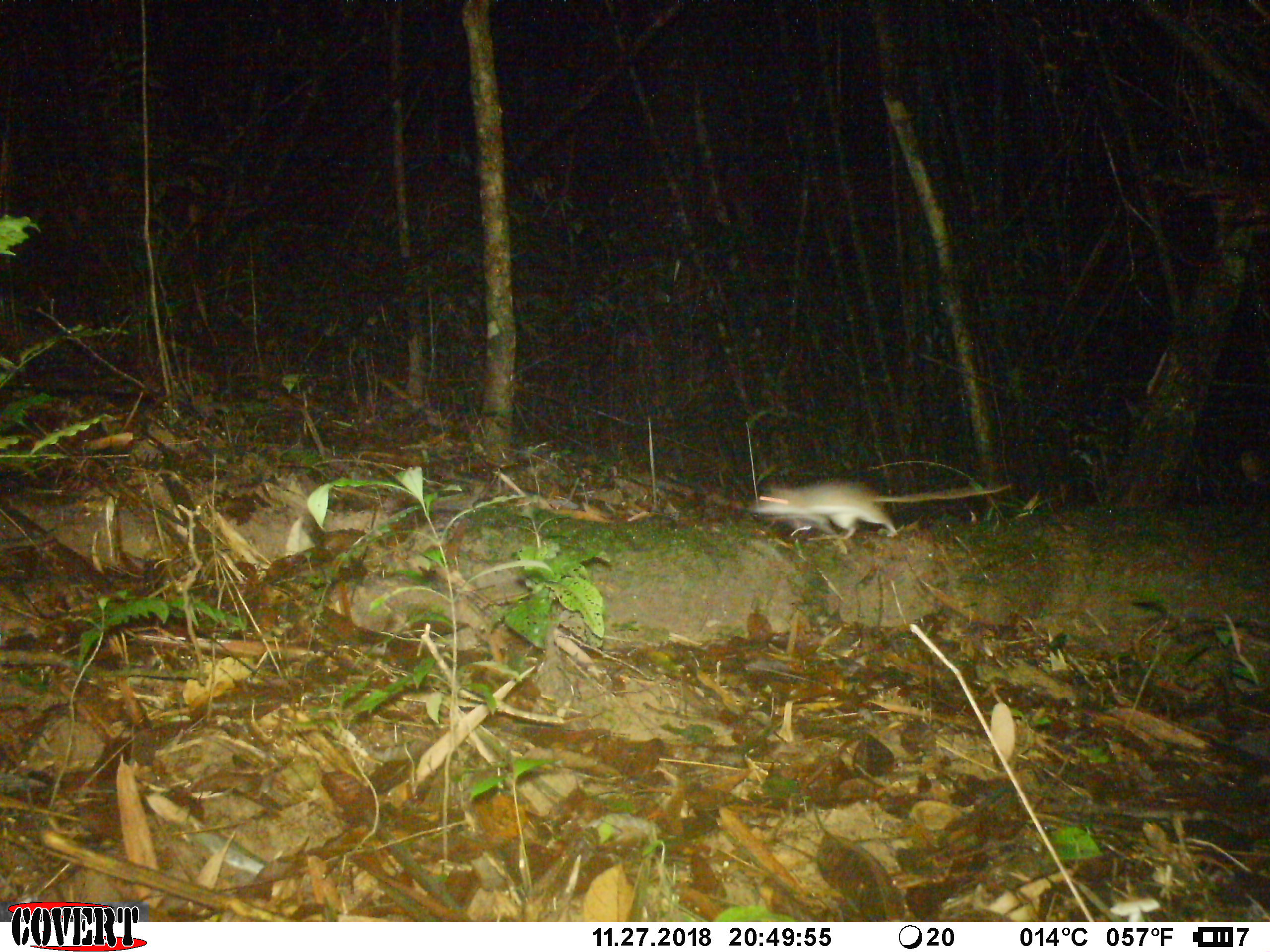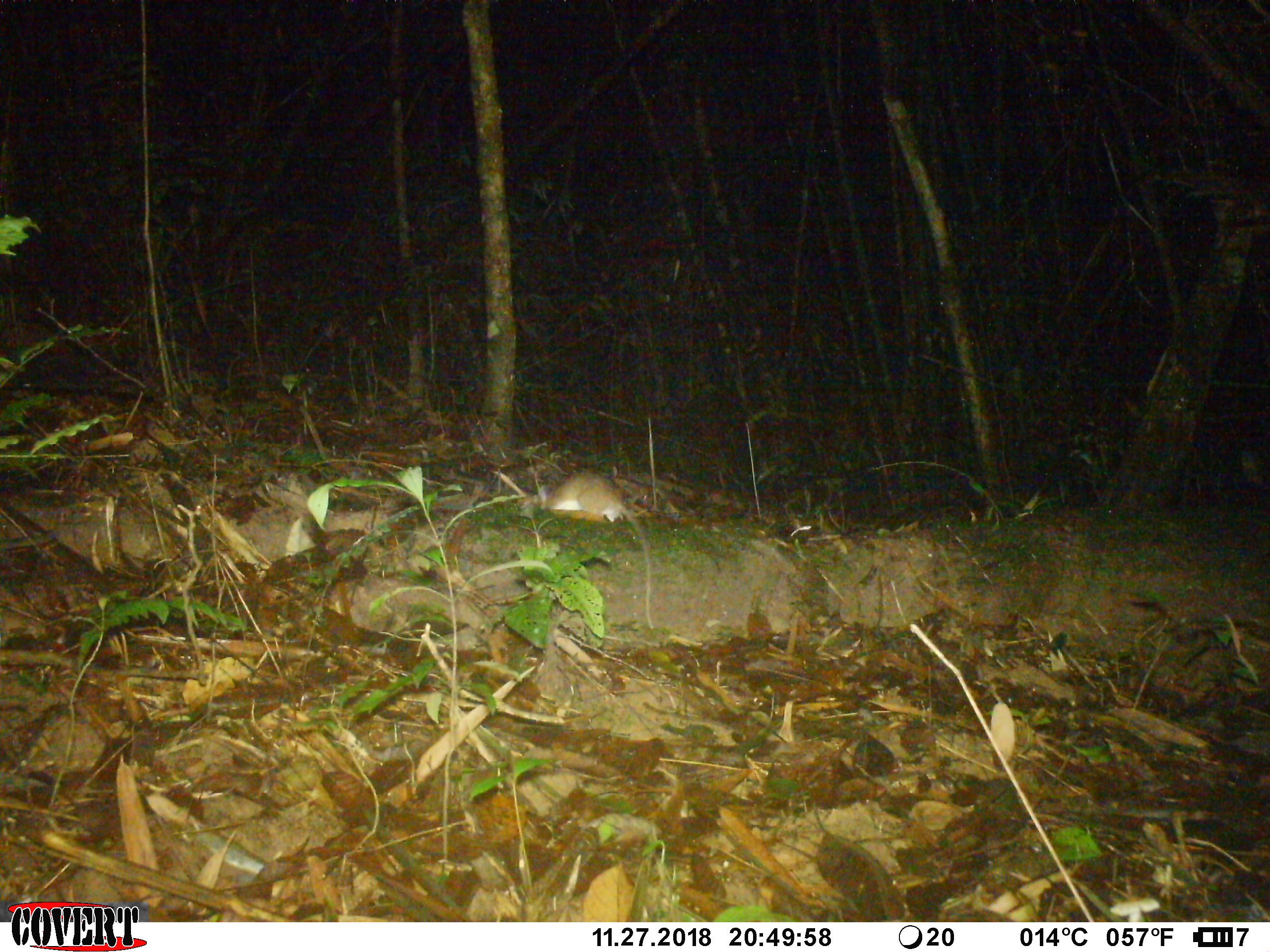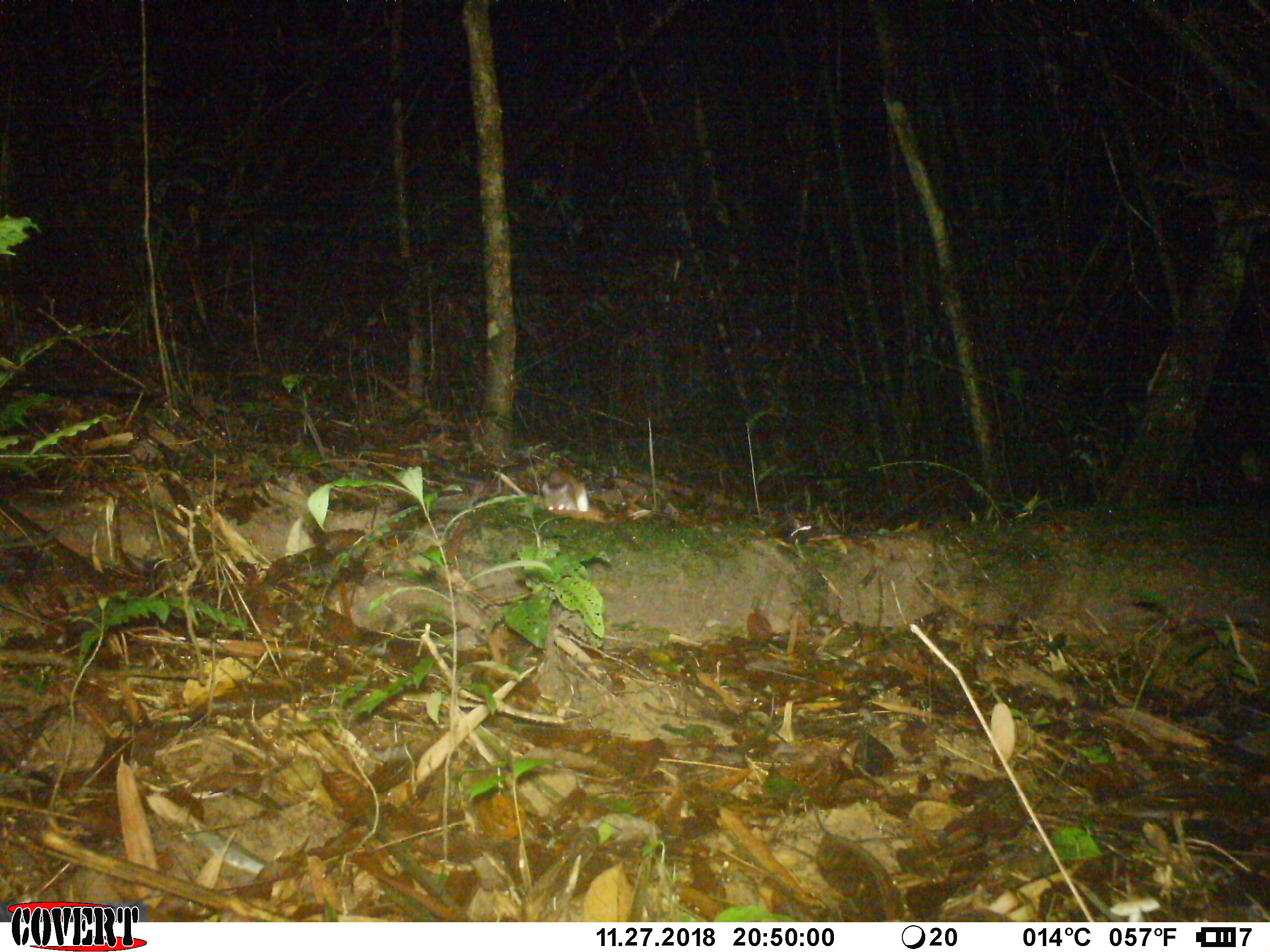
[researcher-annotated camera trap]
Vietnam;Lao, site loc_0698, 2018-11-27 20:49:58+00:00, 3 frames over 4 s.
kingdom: Animalia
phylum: Chordata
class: Mammalia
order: Rodentia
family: Muridae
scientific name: Muridae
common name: old-world mice and rats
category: unidentified murid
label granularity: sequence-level